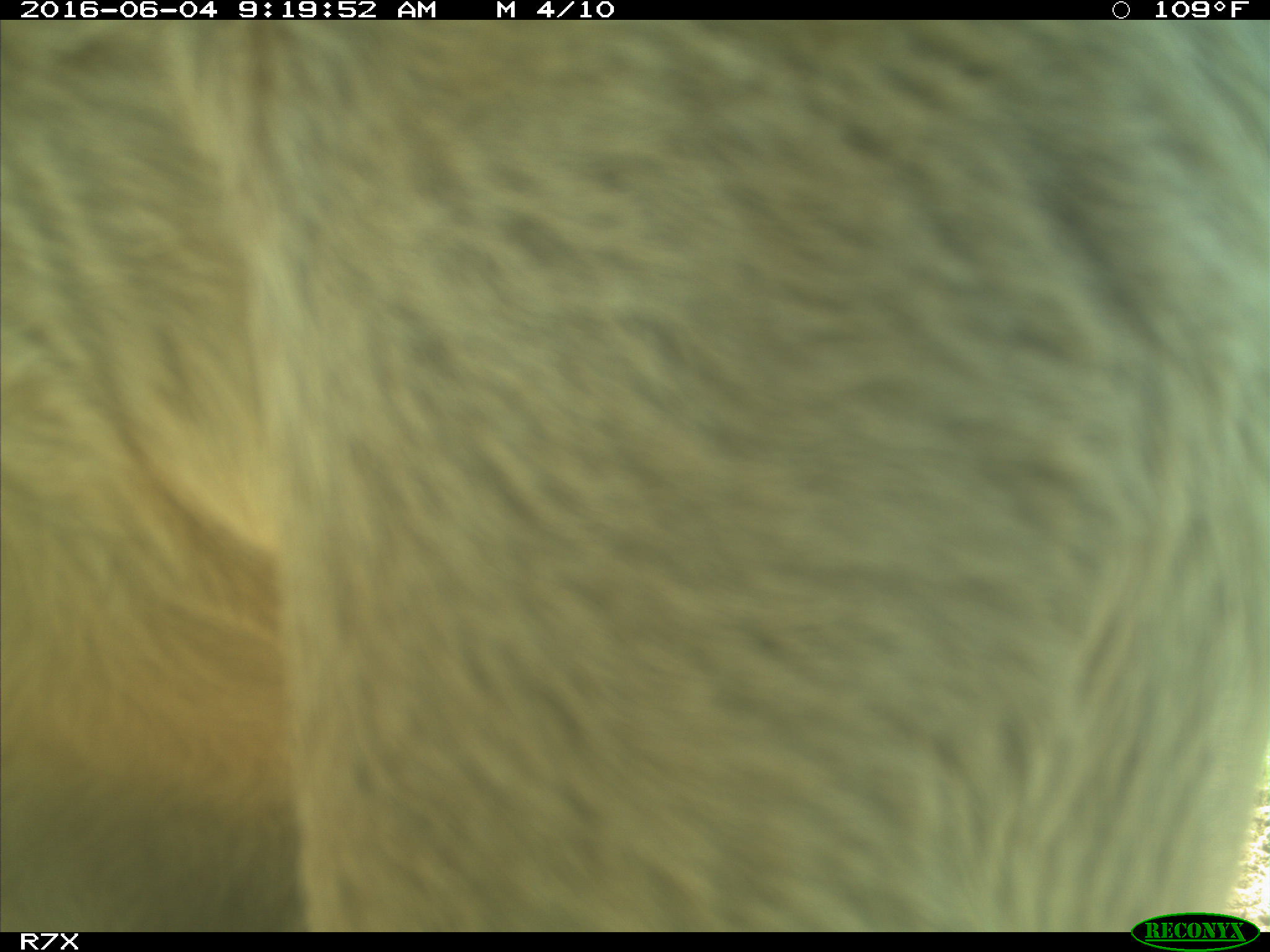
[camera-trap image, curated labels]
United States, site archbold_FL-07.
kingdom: Animalia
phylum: Chordata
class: Mammalia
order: Artiodactyla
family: Bovidae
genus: Bos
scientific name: Bos taurus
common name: domestic cow